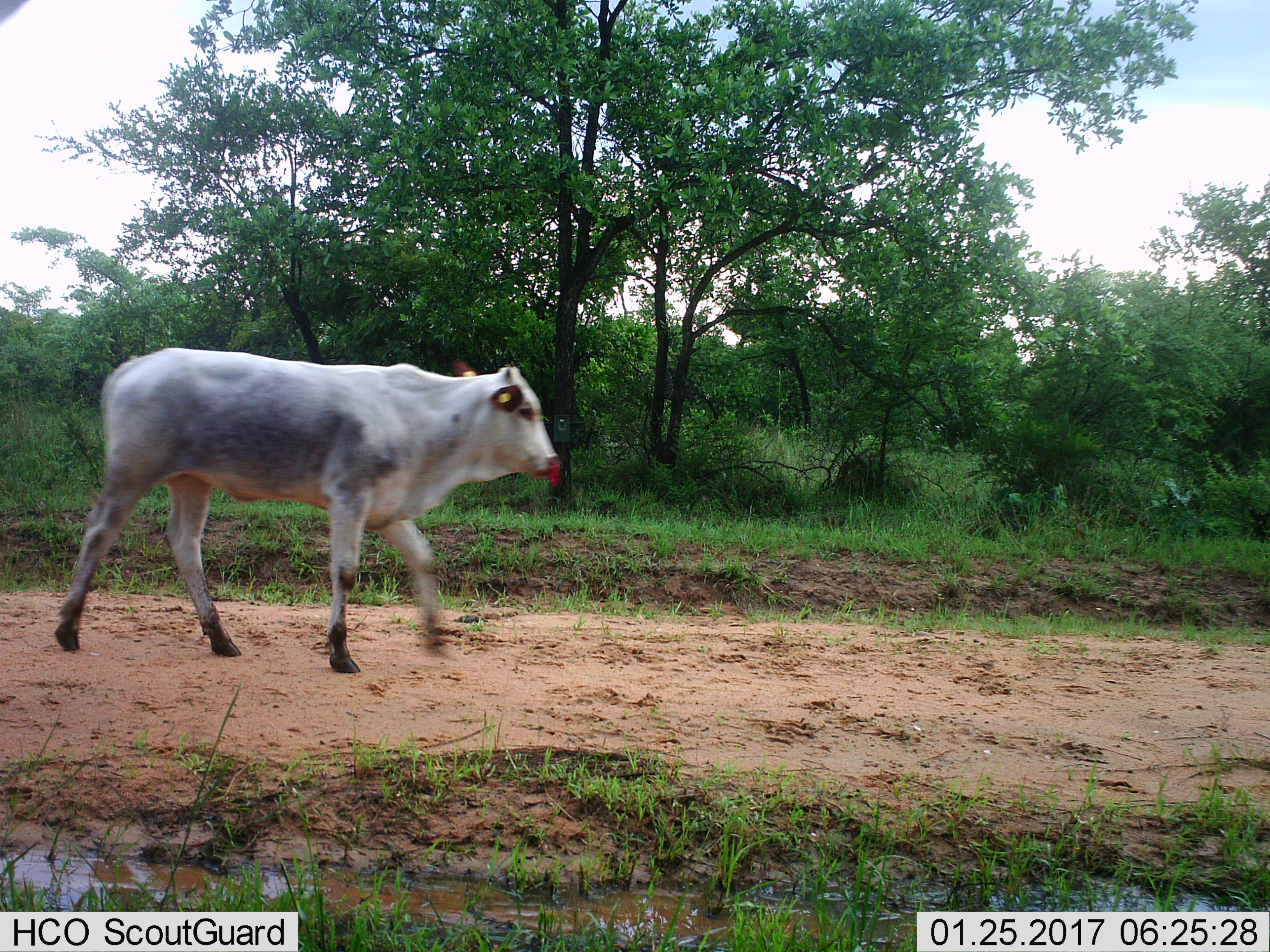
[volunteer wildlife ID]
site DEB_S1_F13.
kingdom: Animalia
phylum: Chordata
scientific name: Vertebrata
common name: domestic animal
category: domesticanimal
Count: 1.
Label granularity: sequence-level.